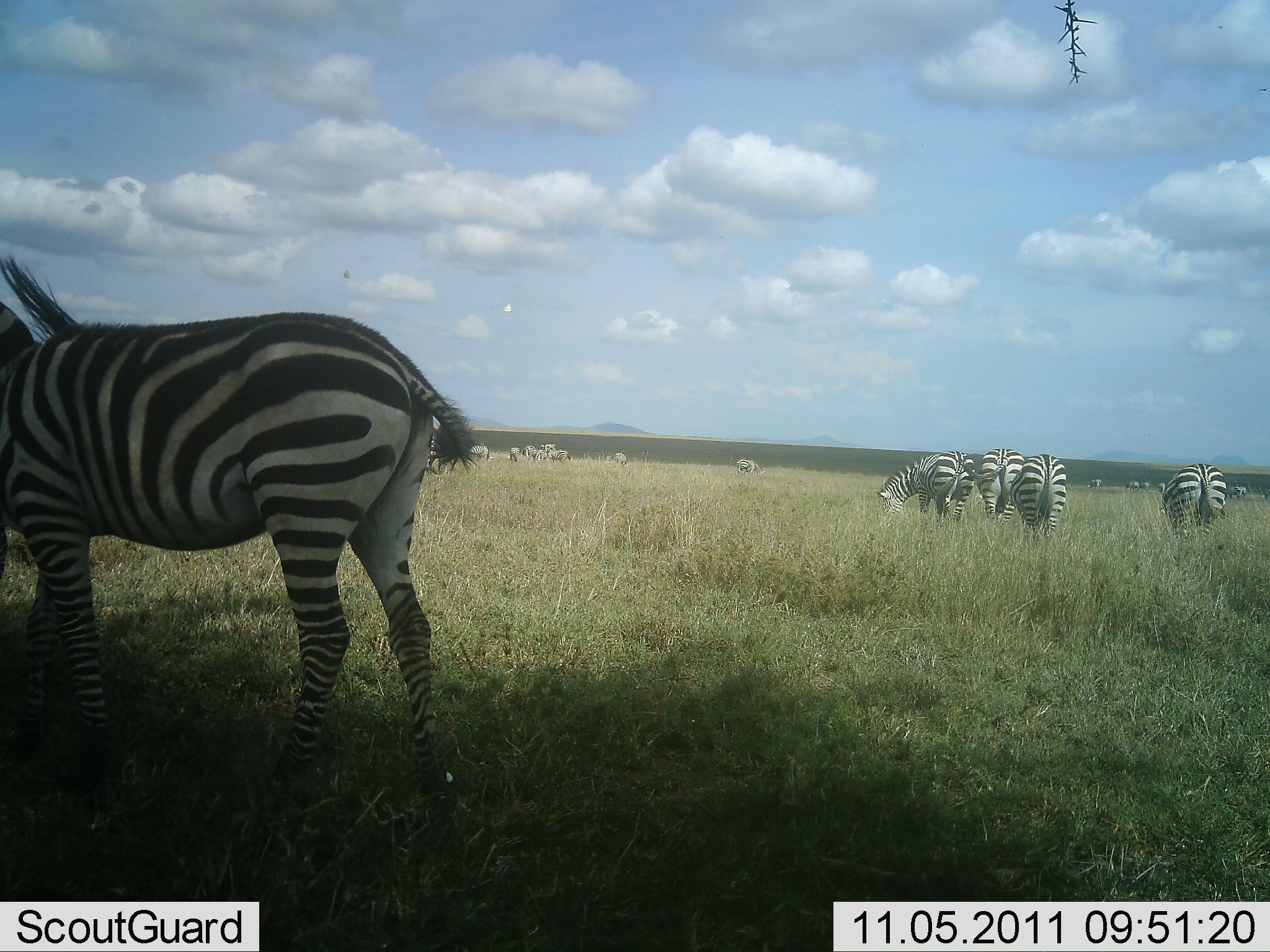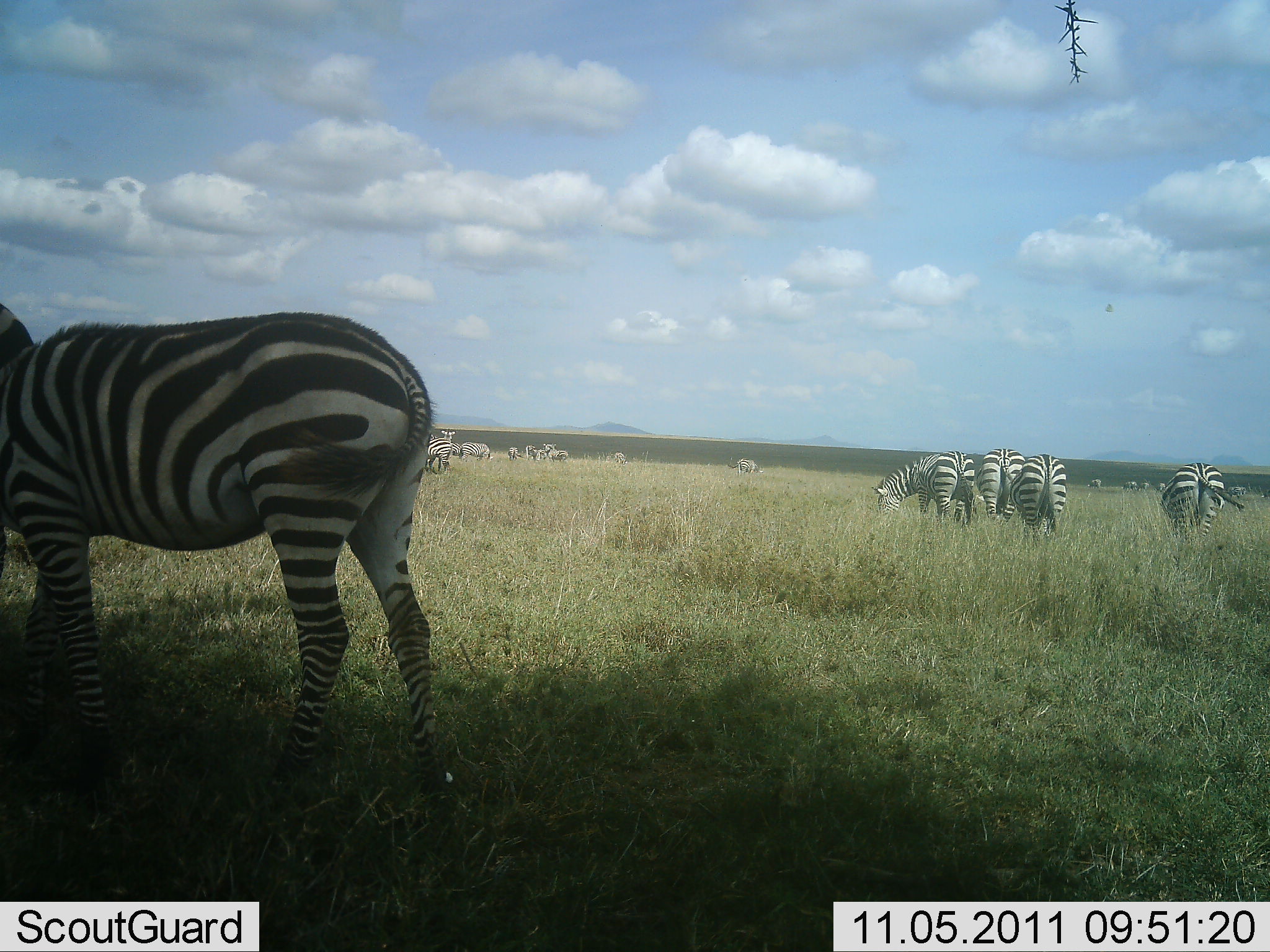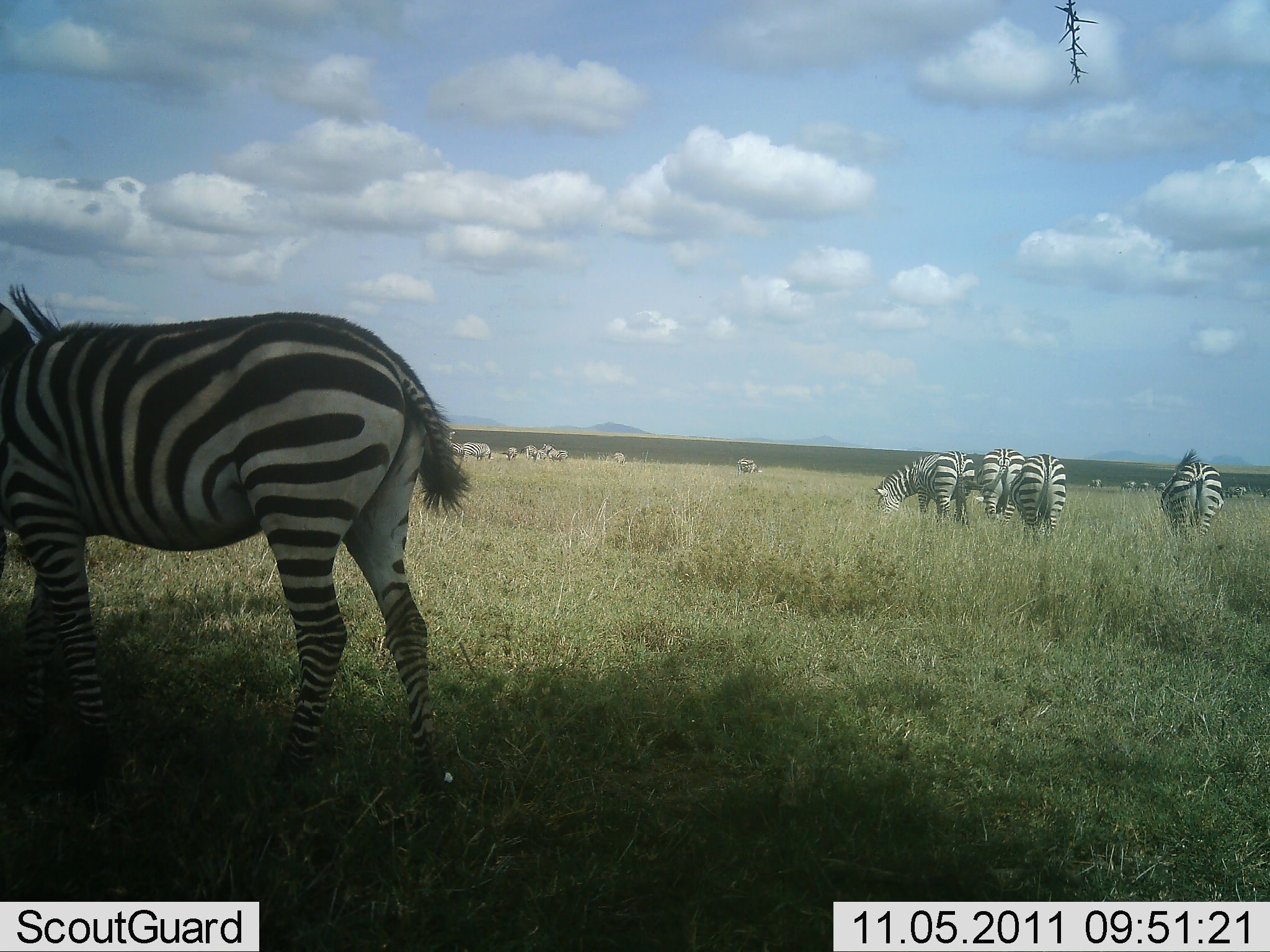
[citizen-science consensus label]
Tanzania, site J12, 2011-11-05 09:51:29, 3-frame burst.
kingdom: Animalia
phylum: Chordata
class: Mammalia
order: Perissodactyla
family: Equidae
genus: Equus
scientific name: Equus quagga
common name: plains zebra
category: zebra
Zebra (plains zebra) (Equus quagga), count 11-50. Behavior (volunteer vote fractions): standing 64%, resting 27%, moving 9%, interacting 9%. Young present (vote fraction): 0%. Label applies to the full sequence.